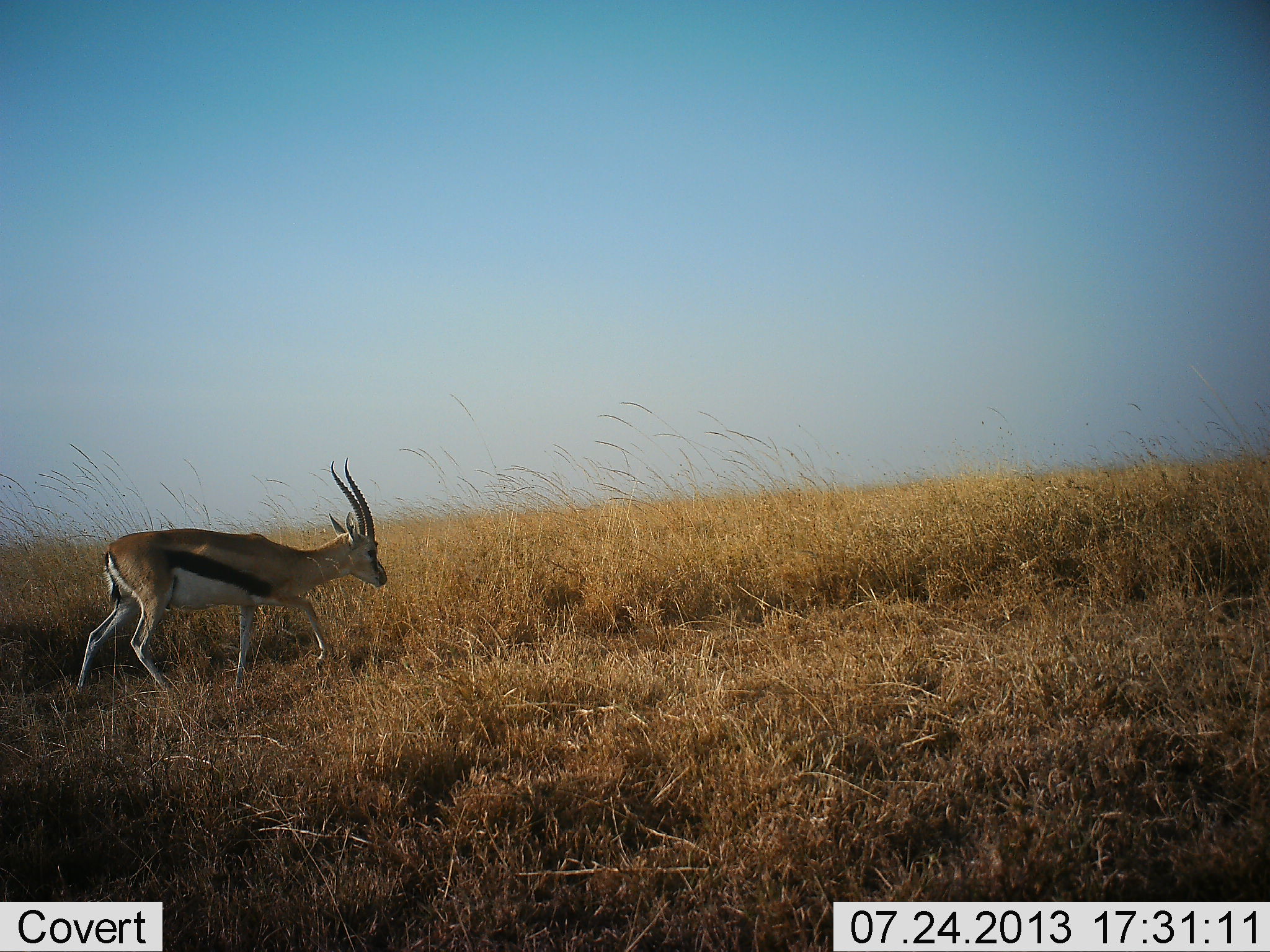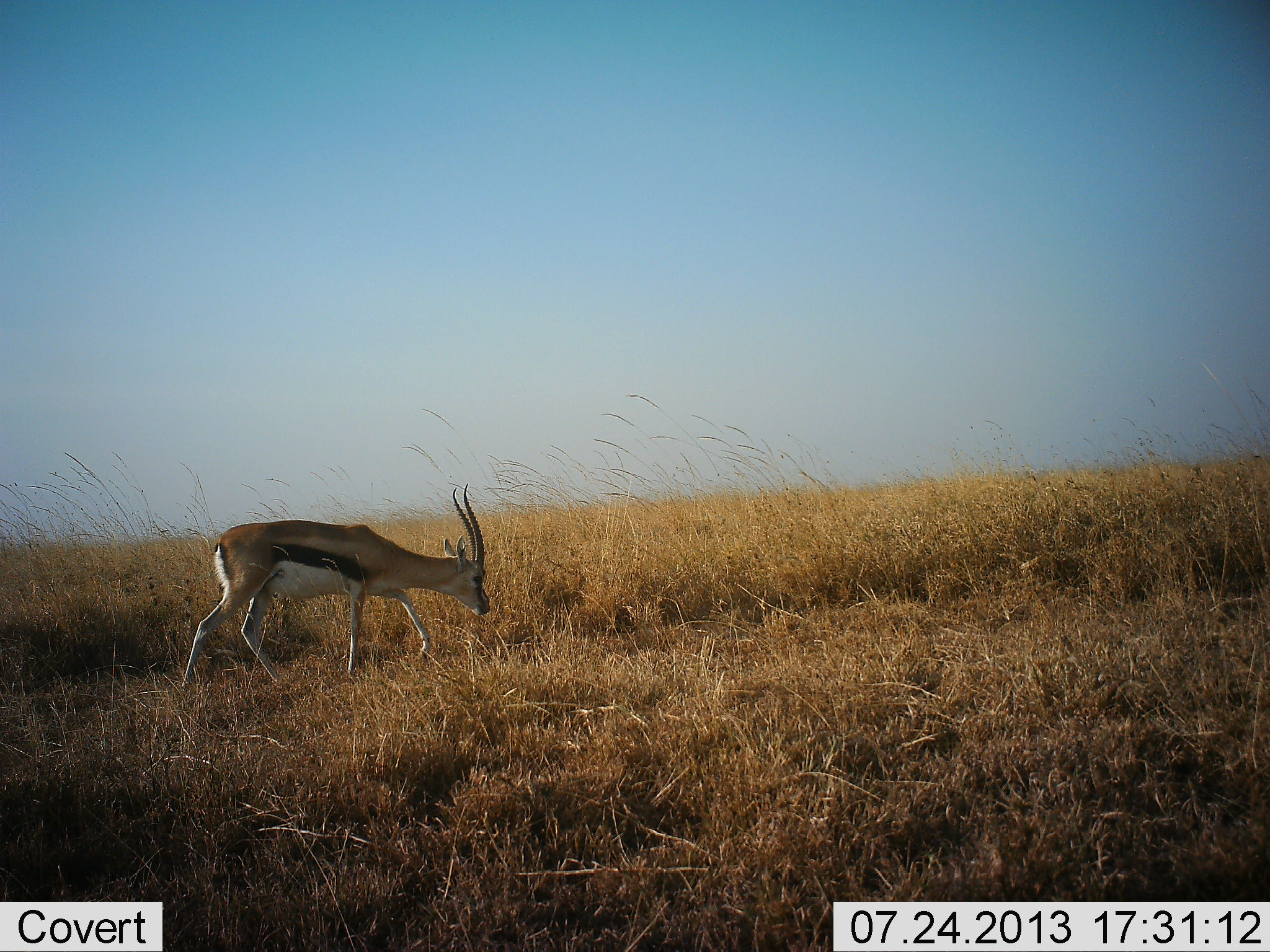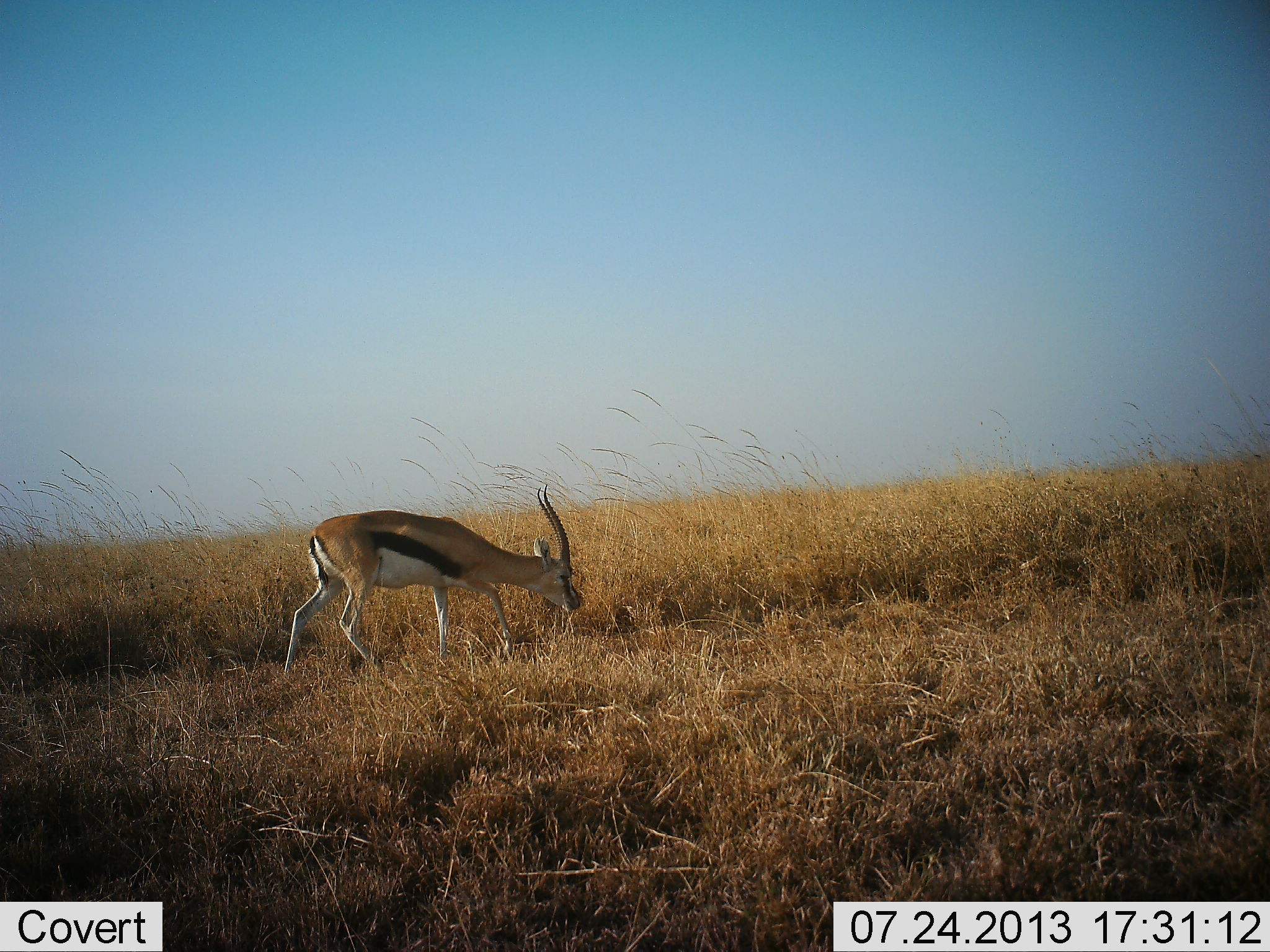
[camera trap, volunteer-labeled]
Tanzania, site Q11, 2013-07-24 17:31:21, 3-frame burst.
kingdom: Animalia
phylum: Chordata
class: Mammalia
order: Artiodactyla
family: Bovidae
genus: Eudorcas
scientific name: Eudorcas thomsonii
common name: thomson's gazelle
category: gazellethomsons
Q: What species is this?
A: Gazellethomsons (thomson's gazelle) (Eudorcas thomsonii).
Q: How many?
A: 1.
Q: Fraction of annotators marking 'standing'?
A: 0%.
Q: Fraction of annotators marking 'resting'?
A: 0%.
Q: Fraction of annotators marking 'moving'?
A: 94%.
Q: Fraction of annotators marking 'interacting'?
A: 0%.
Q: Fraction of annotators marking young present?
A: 0%.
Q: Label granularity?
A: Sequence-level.